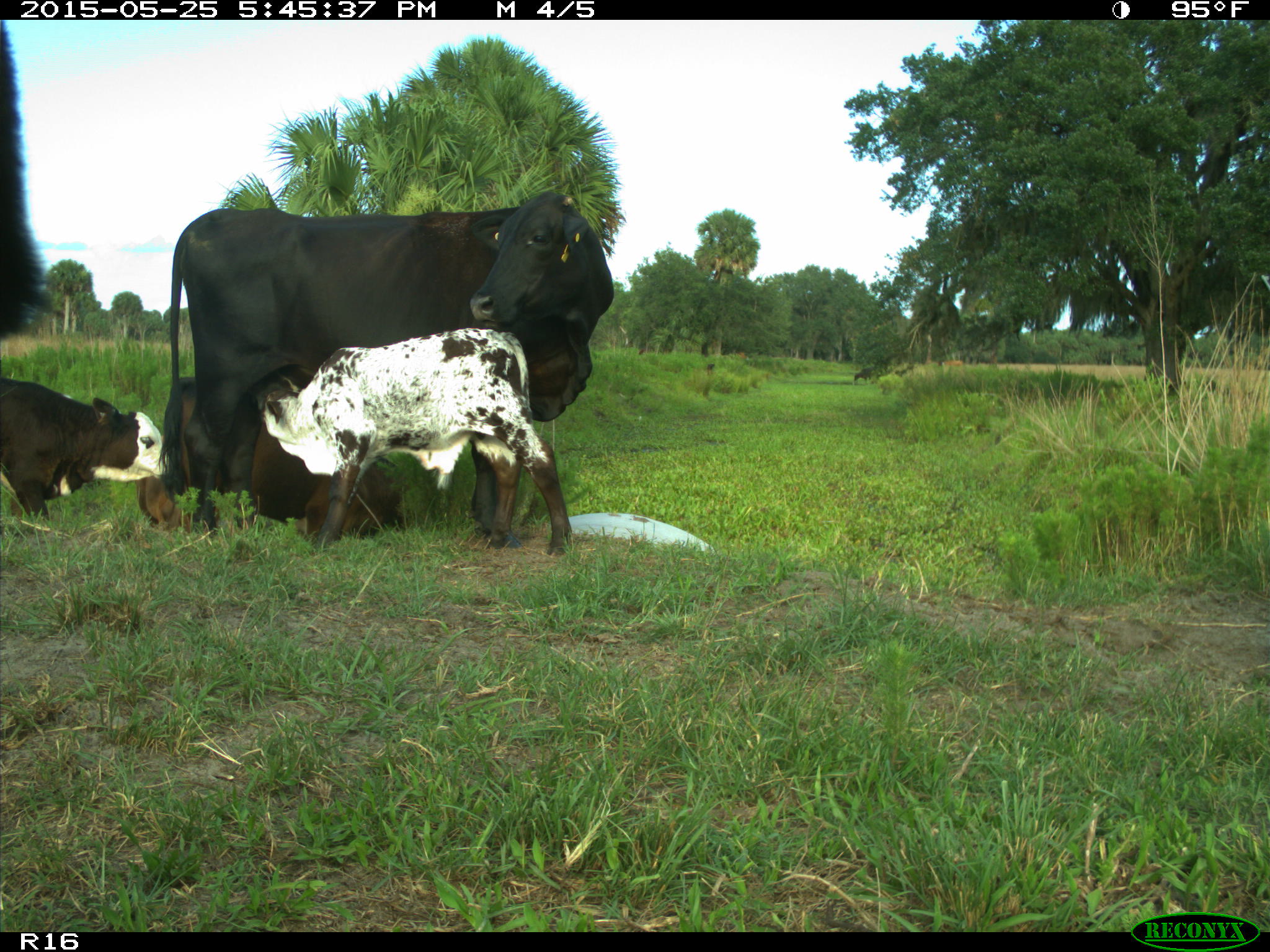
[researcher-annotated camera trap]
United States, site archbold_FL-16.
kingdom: Animalia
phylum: Chordata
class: Mammalia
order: Artiodactyla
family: Bovidae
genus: Bos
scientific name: Bos taurus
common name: domestic cow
Bos taurus (domestic cow).